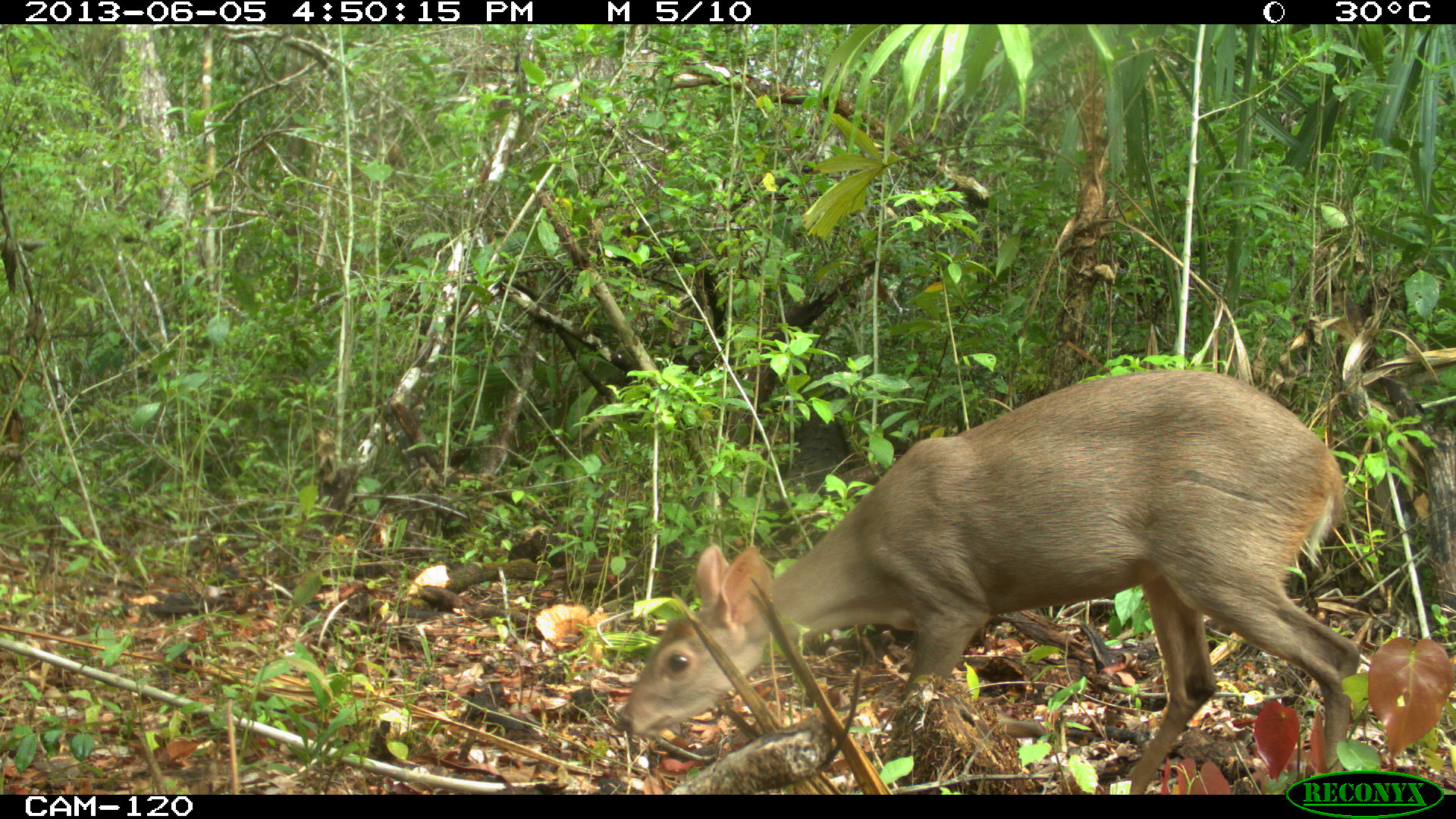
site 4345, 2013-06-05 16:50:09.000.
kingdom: Animalia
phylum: Chordata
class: Mammalia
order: Artiodactyla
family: Cervidae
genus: Odocoileus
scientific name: Odocoileus pandora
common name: yucatán brown brocket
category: mazama pandora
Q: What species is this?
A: Mazama pandora (yucatán brown brocket) (Odocoileus pandora).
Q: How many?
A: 1.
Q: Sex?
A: Female.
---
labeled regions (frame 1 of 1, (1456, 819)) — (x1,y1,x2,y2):
mazama pandora: (609,365,1364,793)